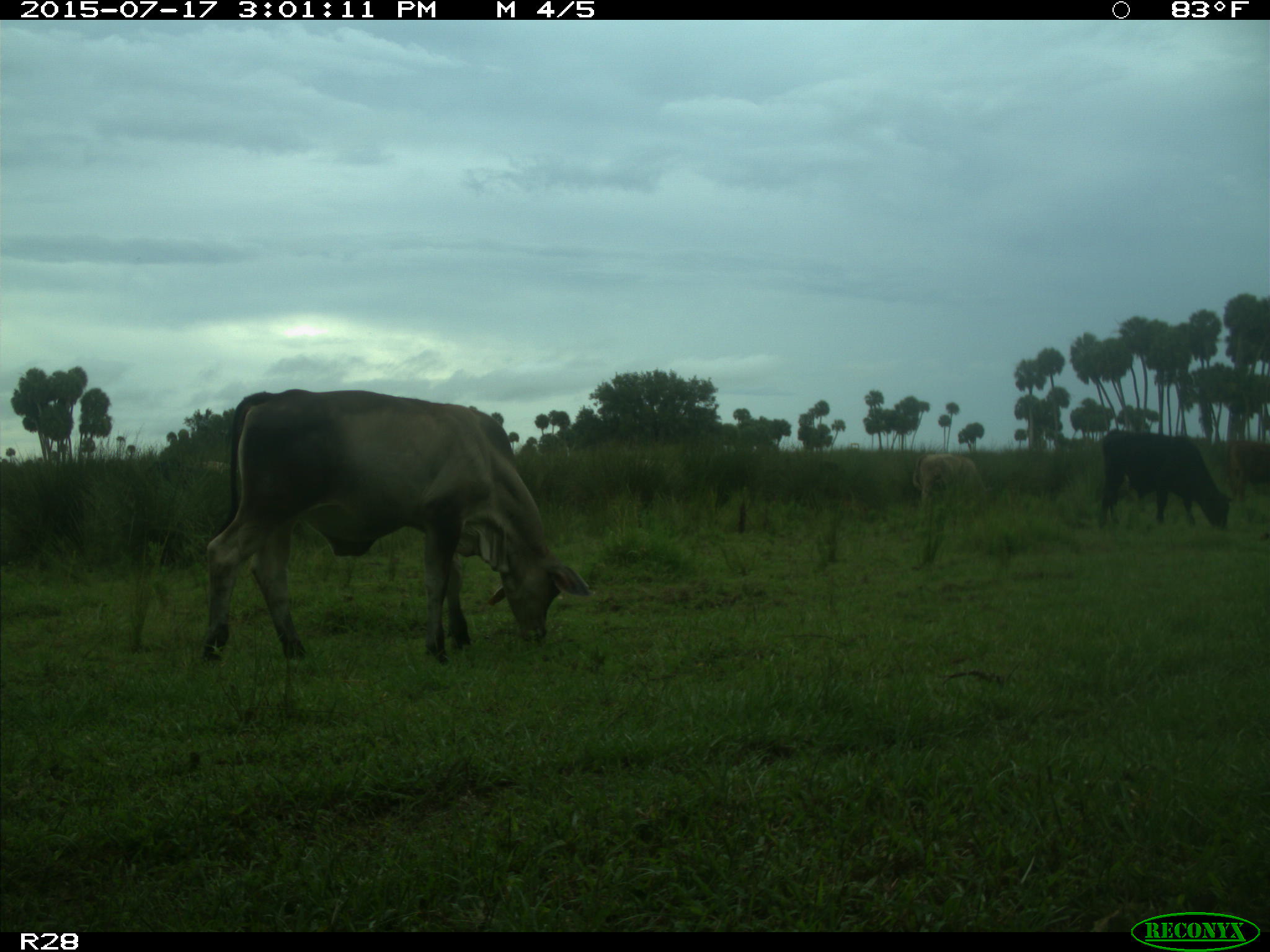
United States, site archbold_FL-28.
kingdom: Animalia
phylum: Chordata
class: Mammalia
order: Artiodactyla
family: Bovidae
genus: Bos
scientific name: Bos taurus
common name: domestic cow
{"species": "Bos taurus (domestic cow)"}